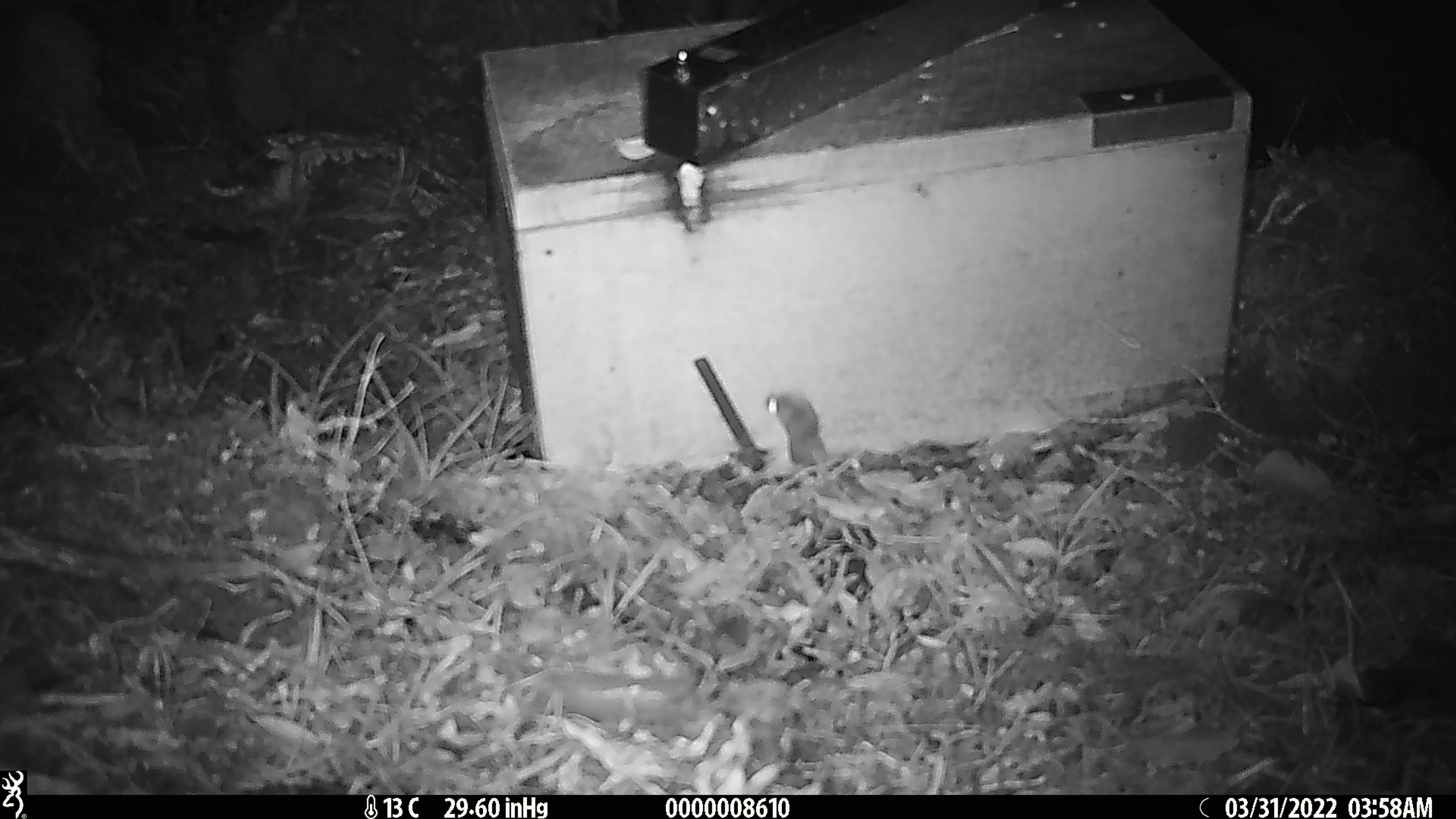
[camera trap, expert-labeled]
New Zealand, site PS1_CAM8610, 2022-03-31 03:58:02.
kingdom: Animalia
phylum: Chordata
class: Mammalia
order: Rodentia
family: Muridae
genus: Mus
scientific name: Mus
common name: mouse